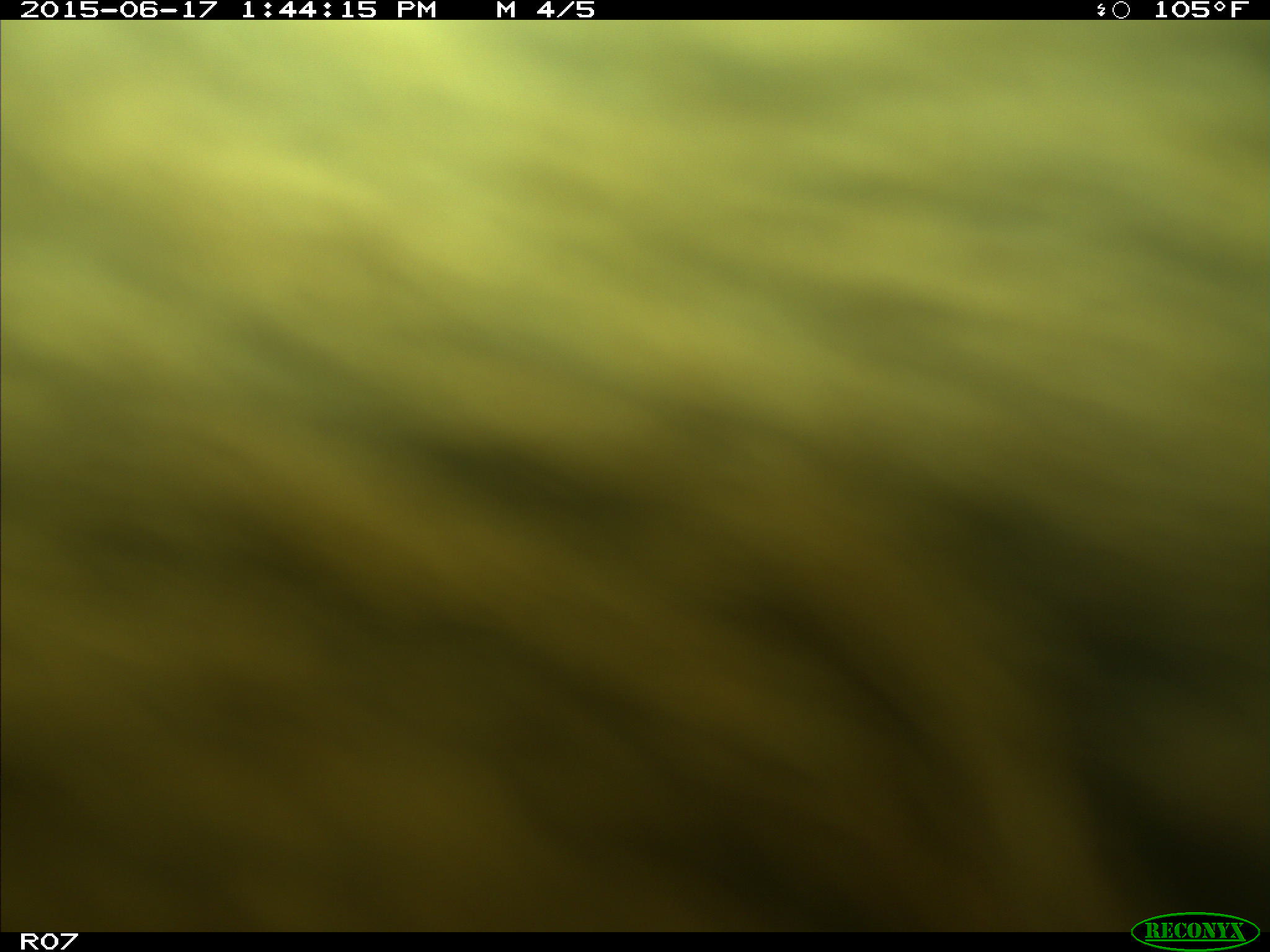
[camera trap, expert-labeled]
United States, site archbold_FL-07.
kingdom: Animalia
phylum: Chordata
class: Mammalia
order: Artiodactyla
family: Bovidae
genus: Bos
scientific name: Bos taurus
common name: domestic cow